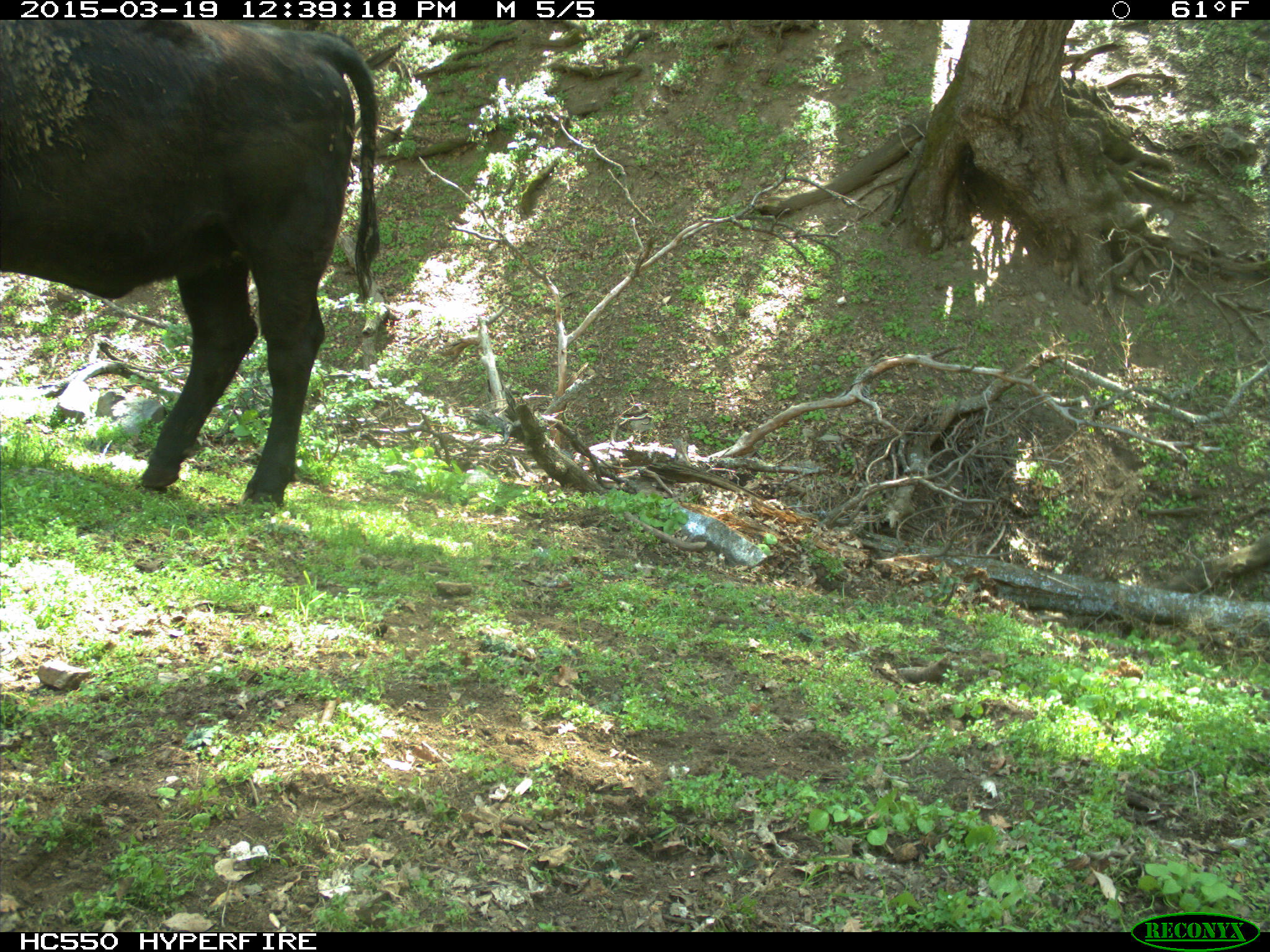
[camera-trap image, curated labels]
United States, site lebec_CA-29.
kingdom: Animalia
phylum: Chordata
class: Mammalia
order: Artiodactyla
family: Bovidae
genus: Bos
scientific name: Bos taurus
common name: domestic cow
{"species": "Bos taurus (domestic cow)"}